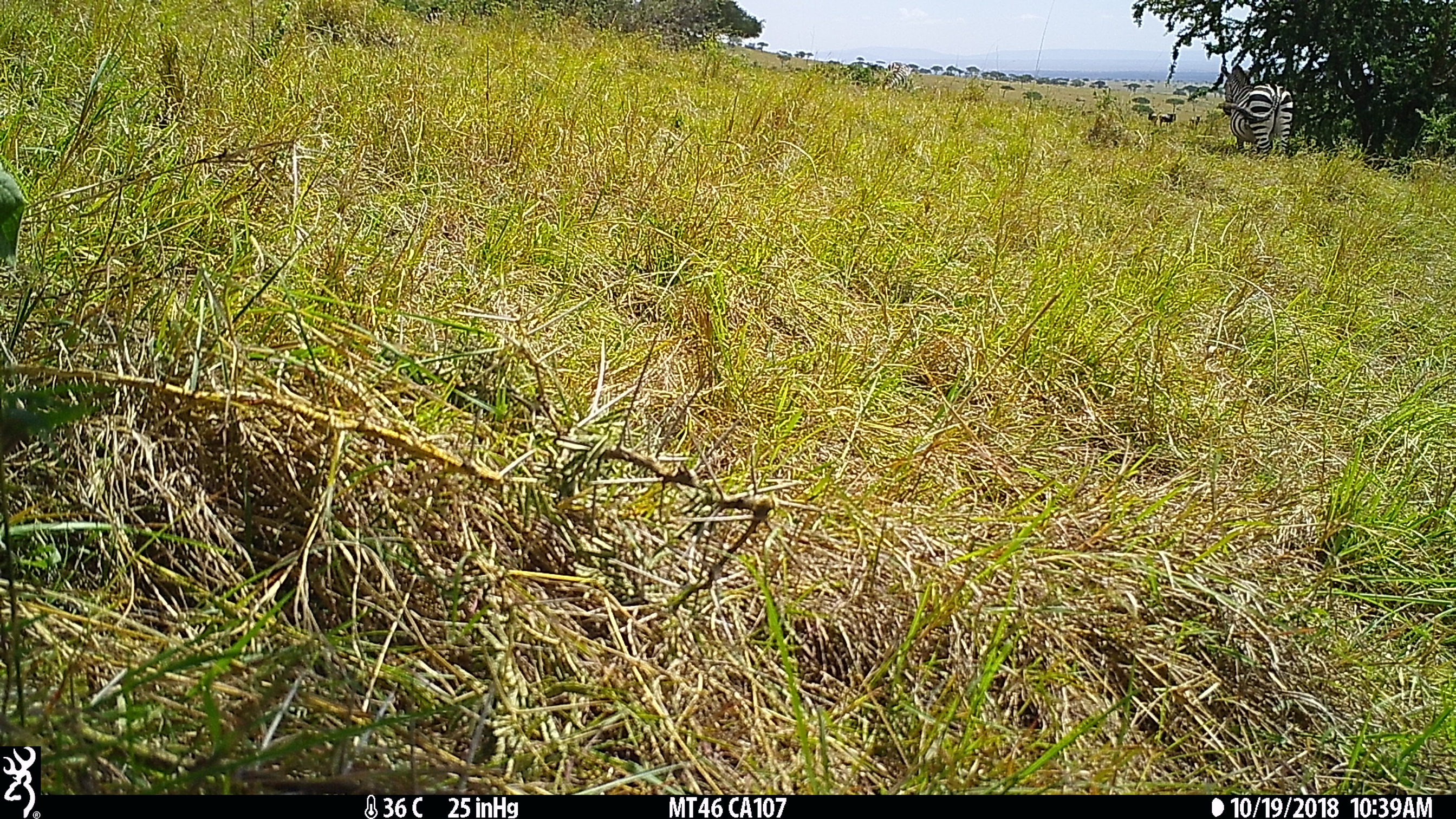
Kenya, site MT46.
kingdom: Animalia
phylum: Chordata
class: Mammalia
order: Perissodactyla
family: Equidae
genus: Equus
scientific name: Equus quagga burchellii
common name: burchell's zebra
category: zebra